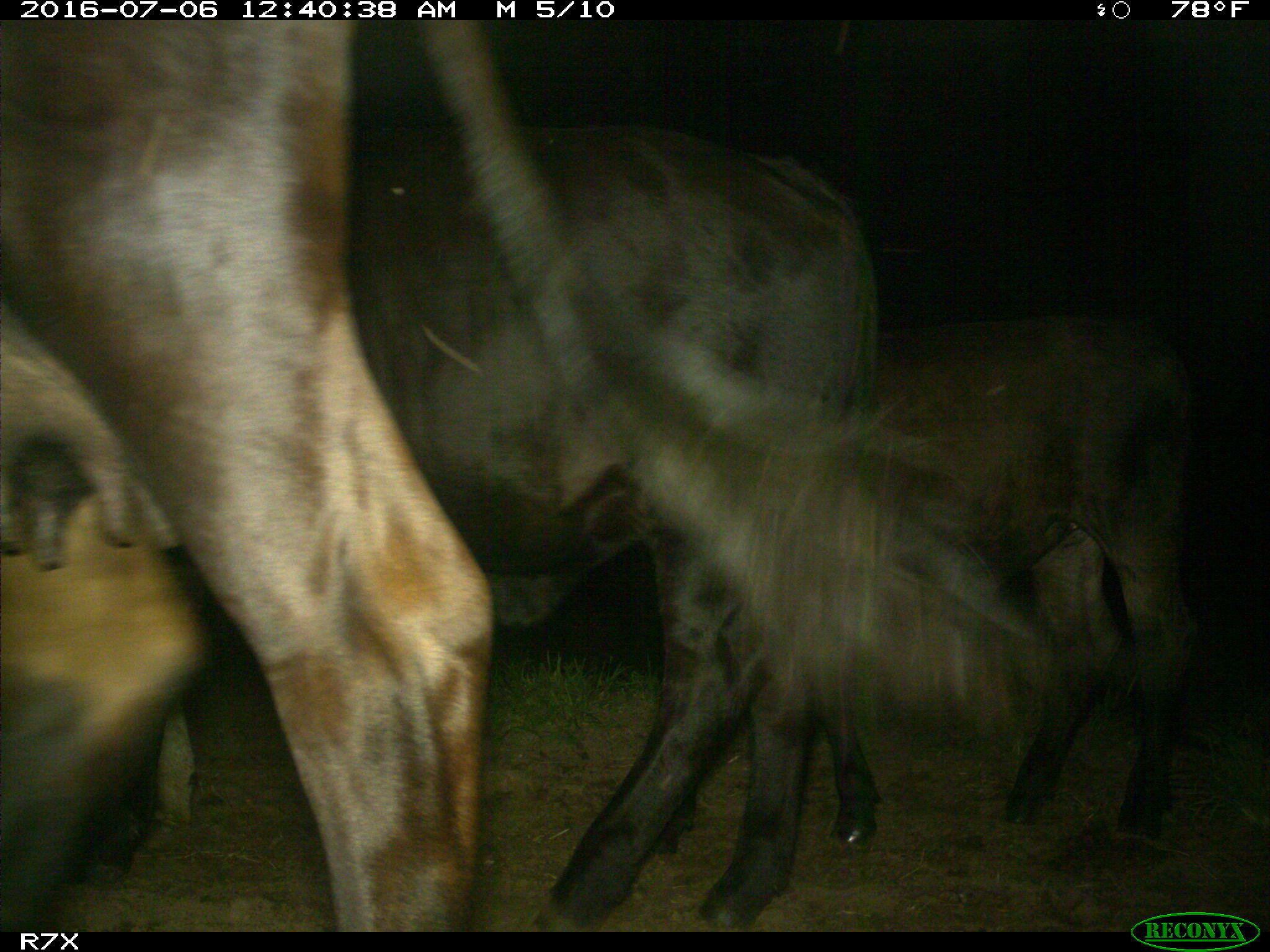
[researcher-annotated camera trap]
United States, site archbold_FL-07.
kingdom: Animalia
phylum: Chordata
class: Mammalia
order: Artiodactyla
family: Bovidae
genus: Bos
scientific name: Bos taurus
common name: domestic cow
Bos taurus (domestic cow).